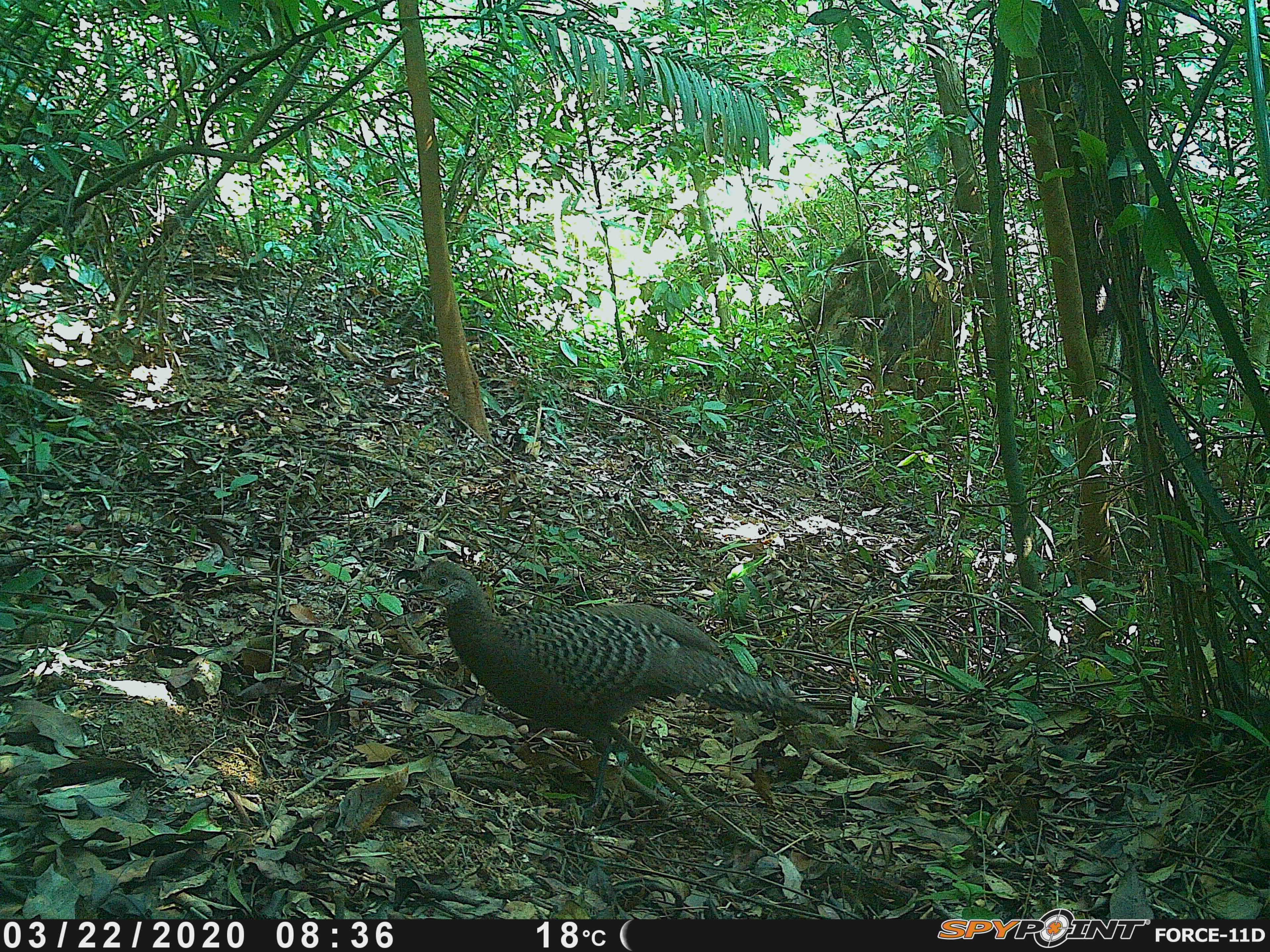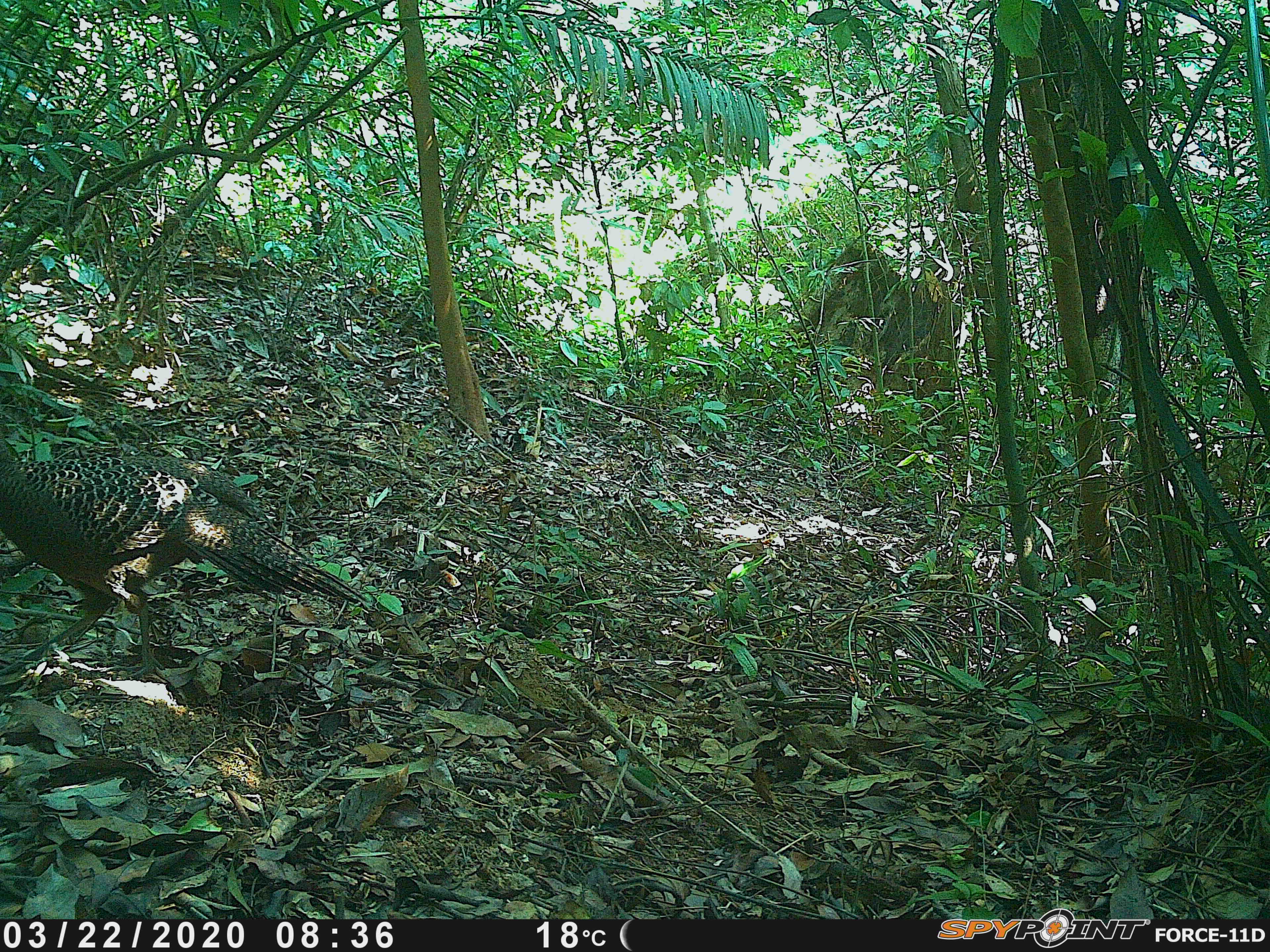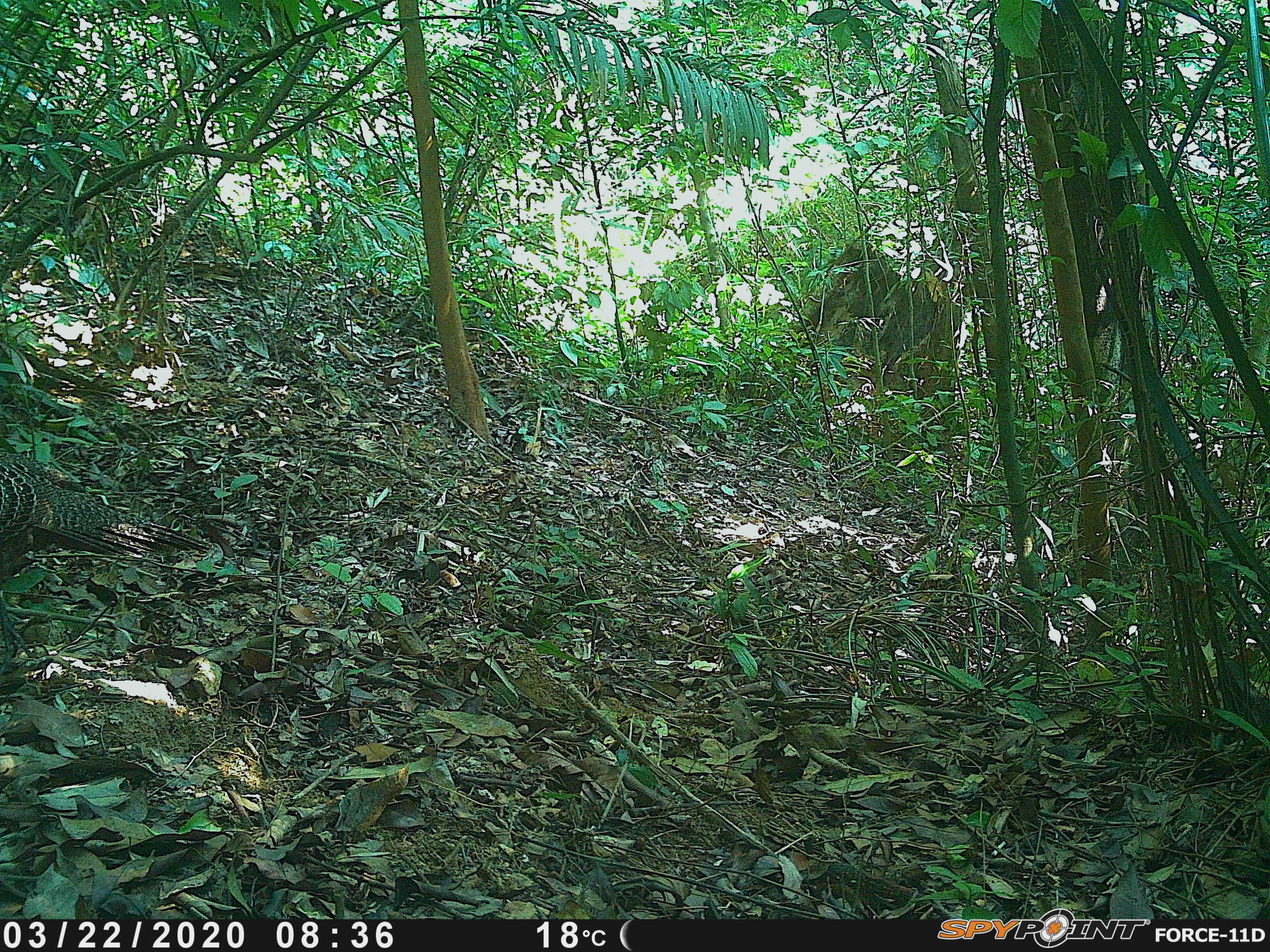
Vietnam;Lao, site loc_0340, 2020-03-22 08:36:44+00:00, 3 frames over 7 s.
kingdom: Animalia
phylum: Chordata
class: Aves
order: Galliformes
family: Phasianidae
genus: Polyplectron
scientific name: Polyplectron bicalcaratum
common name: gray peacock-pheasant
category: grey peacock pheasant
Grey peacock pheasant (gray peacock-pheasant) (Polyplectron bicalcaratum). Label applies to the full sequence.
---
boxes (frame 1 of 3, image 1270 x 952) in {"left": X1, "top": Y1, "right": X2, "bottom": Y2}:
grey peacock pheasant: {"left": 407, "top": 558, "right": 831, "bottom": 810}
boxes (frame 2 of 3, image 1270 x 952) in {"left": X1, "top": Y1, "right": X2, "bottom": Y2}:
grey peacock pheasant: {"left": 0, "top": 436, "right": 368, "bottom": 678}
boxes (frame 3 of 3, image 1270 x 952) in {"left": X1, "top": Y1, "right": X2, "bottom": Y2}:
grey peacock pheasant: {"left": 0, "top": 447, "right": 213, "bottom": 585}